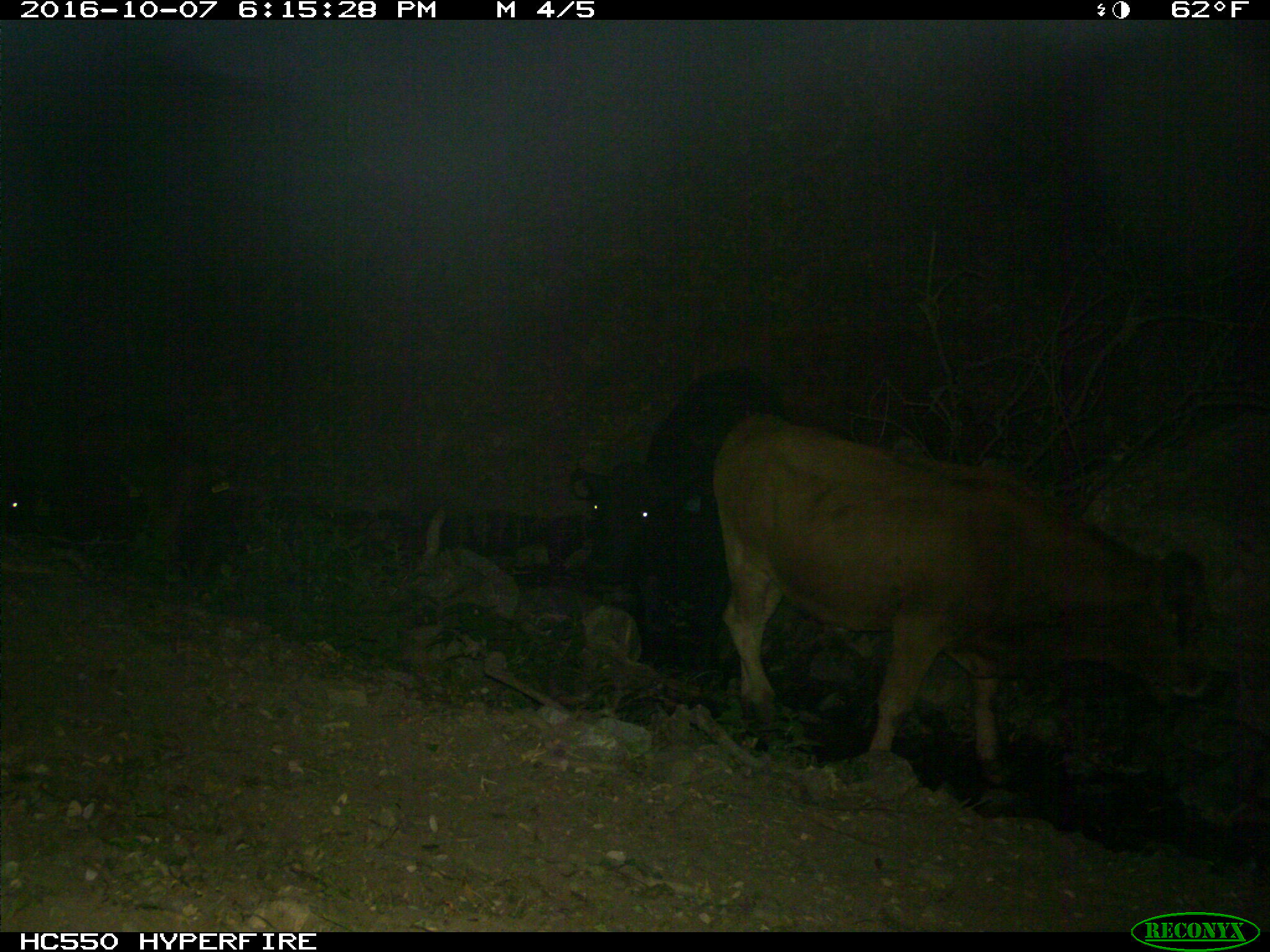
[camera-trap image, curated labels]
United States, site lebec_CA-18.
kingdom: Animalia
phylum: Chordata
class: Mammalia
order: Artiodactyla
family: Bovidae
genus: Bos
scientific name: Bos taurus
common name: domestic cow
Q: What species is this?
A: Bos taurus (domestic cow).